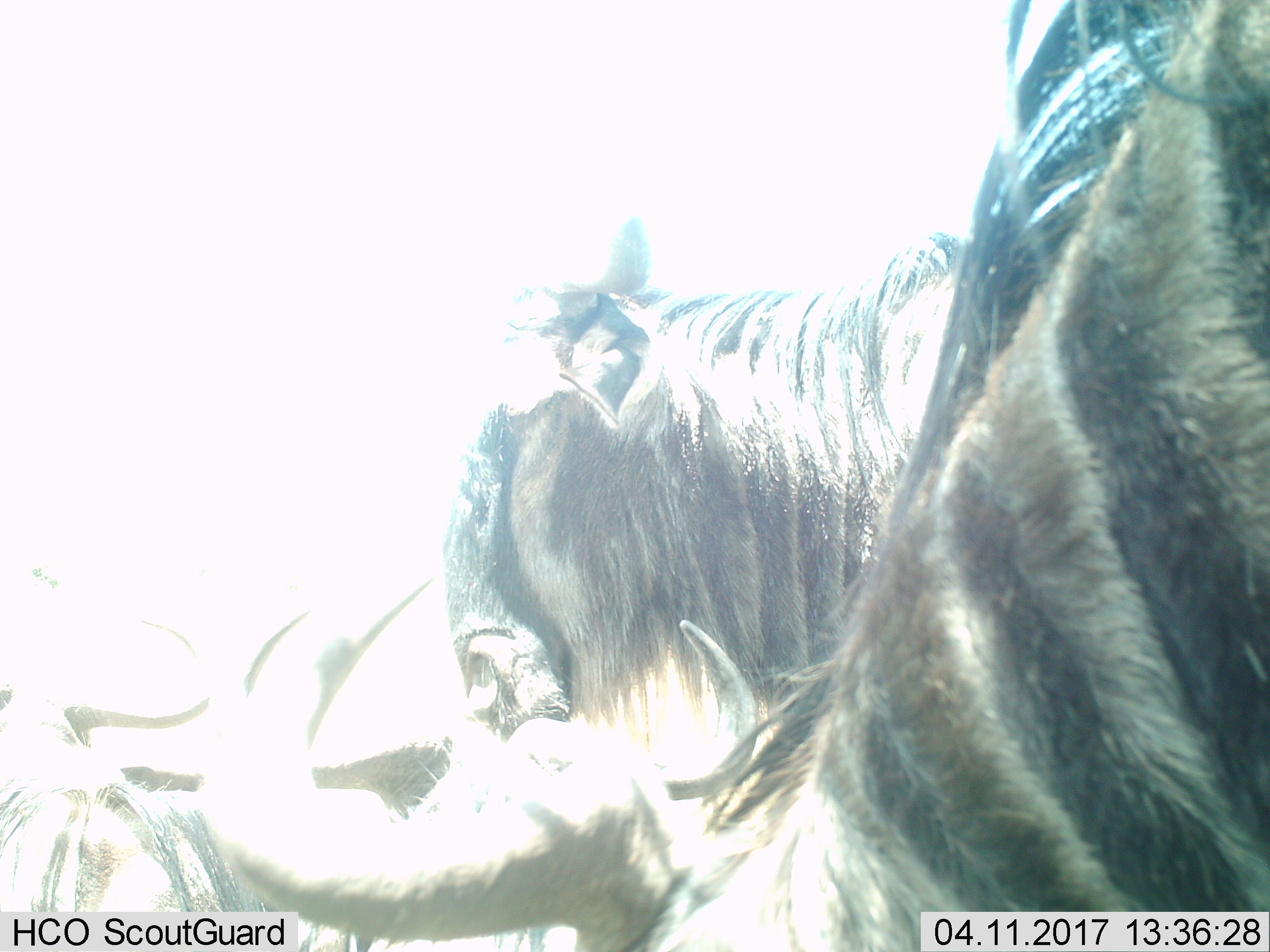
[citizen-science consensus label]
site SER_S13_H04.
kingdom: Animalia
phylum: Chordata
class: Mammalia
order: Artiodactyla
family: Bovidae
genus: Connochaetes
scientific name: Connochaetes taurinus taurinus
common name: blue wildebeest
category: wildebeestblue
Wildebeestblue (blue wildebeest) (Connochaetes taurinus taurinus), count 3. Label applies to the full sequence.